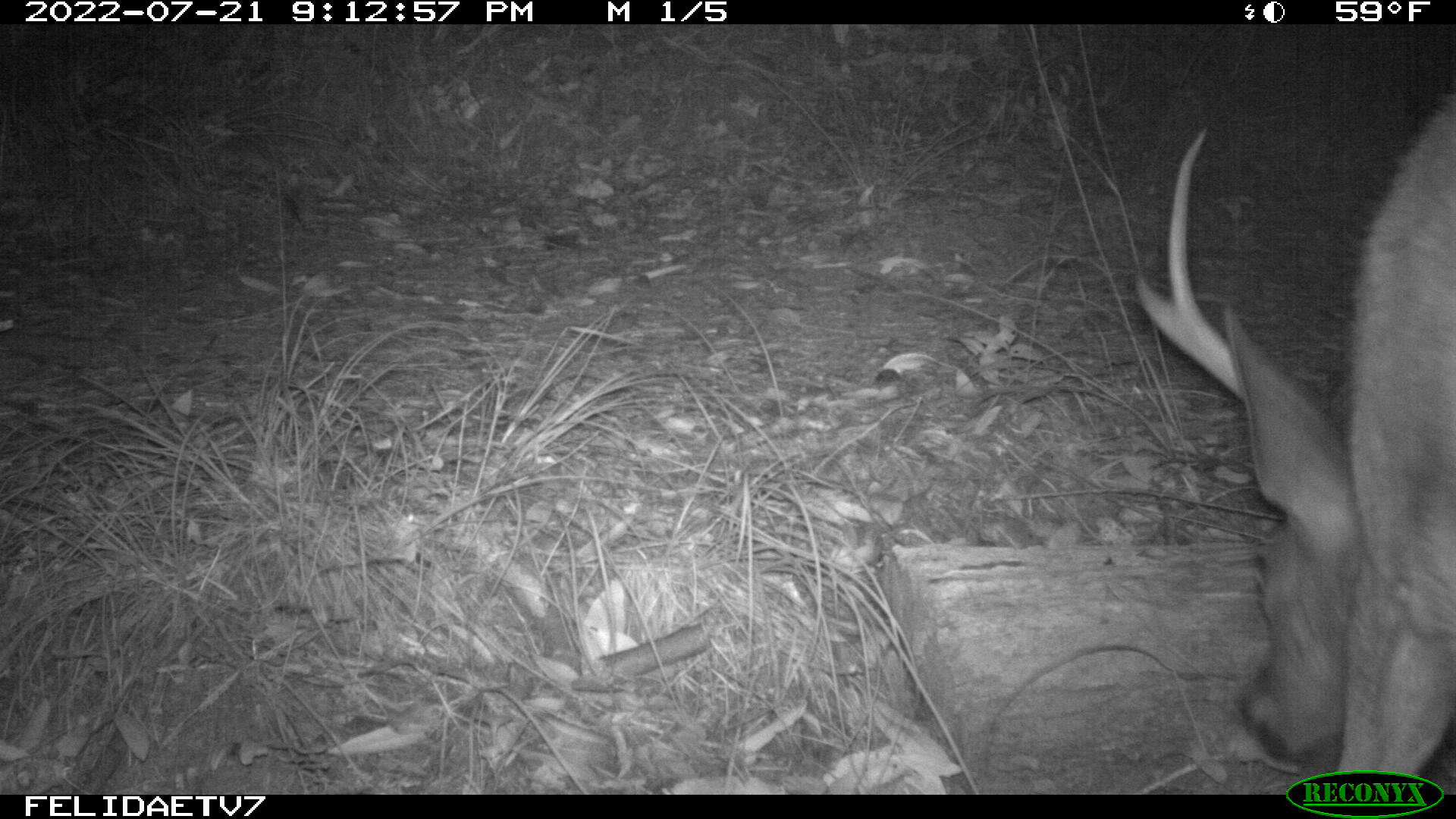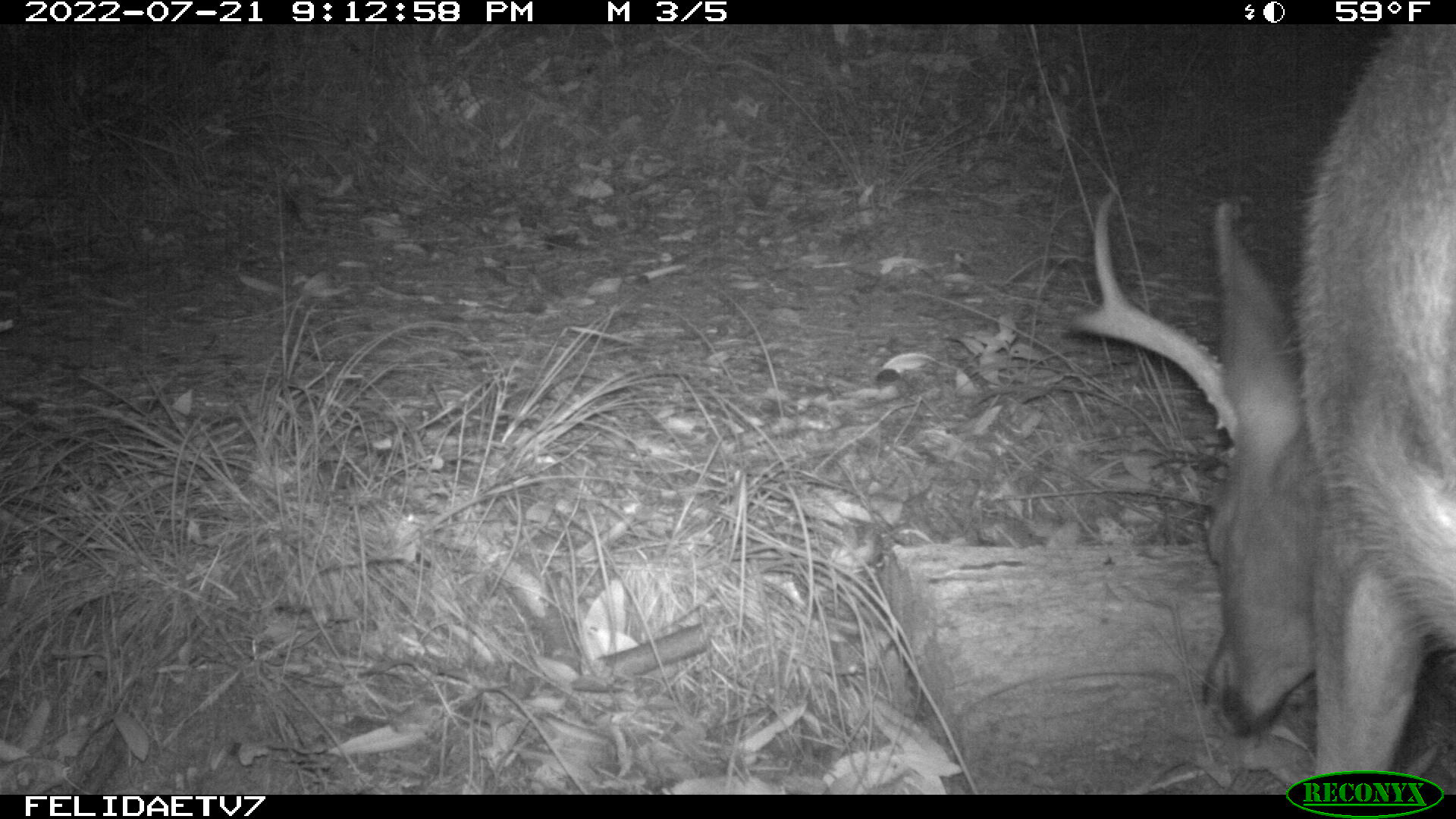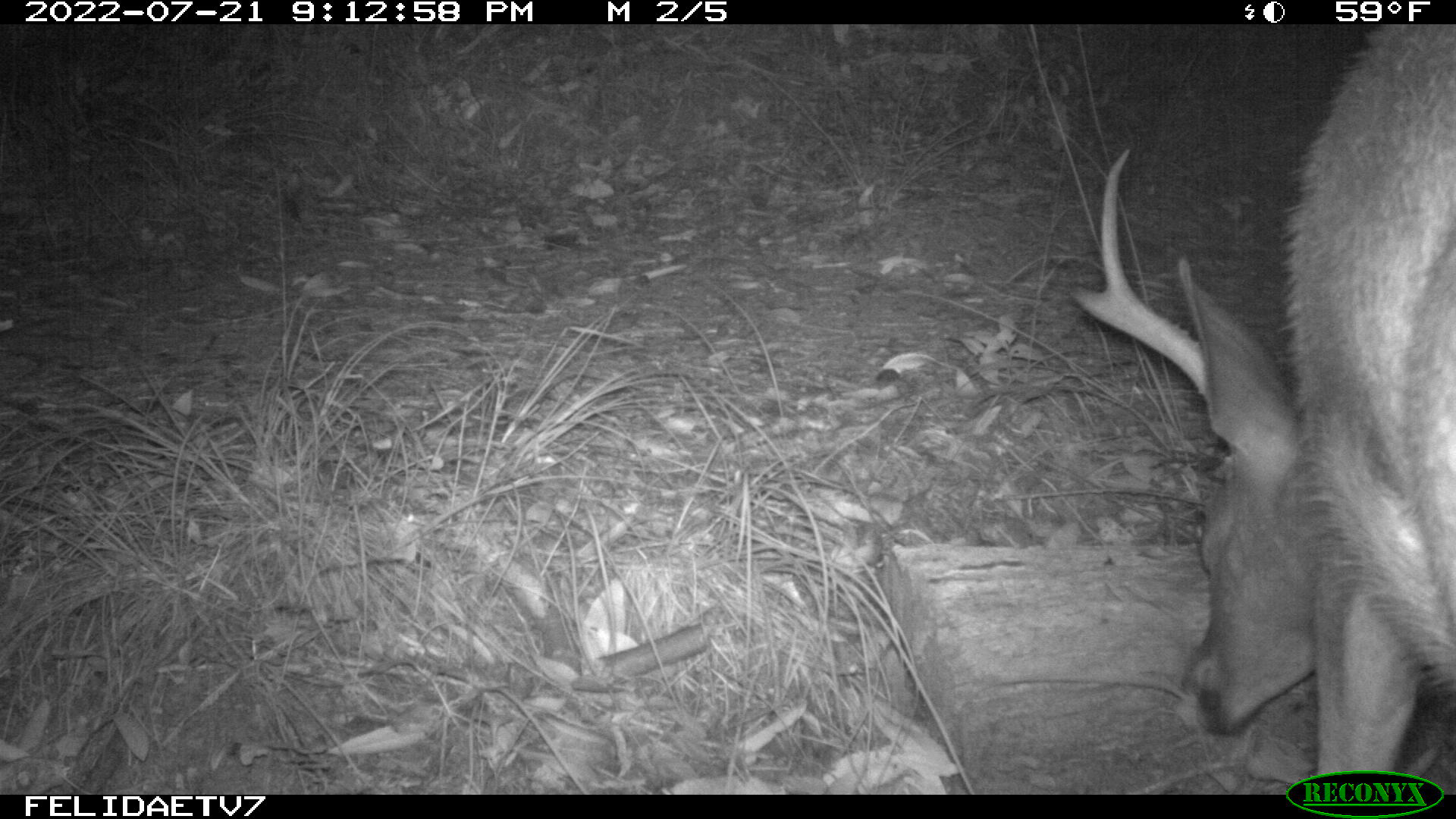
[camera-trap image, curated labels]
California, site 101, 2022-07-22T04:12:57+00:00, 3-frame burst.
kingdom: Animalia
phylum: Chordata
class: Mammalia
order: Artiodactyla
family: Cervidae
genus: Odocoileus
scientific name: Odocoileus hemionus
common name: mule deer